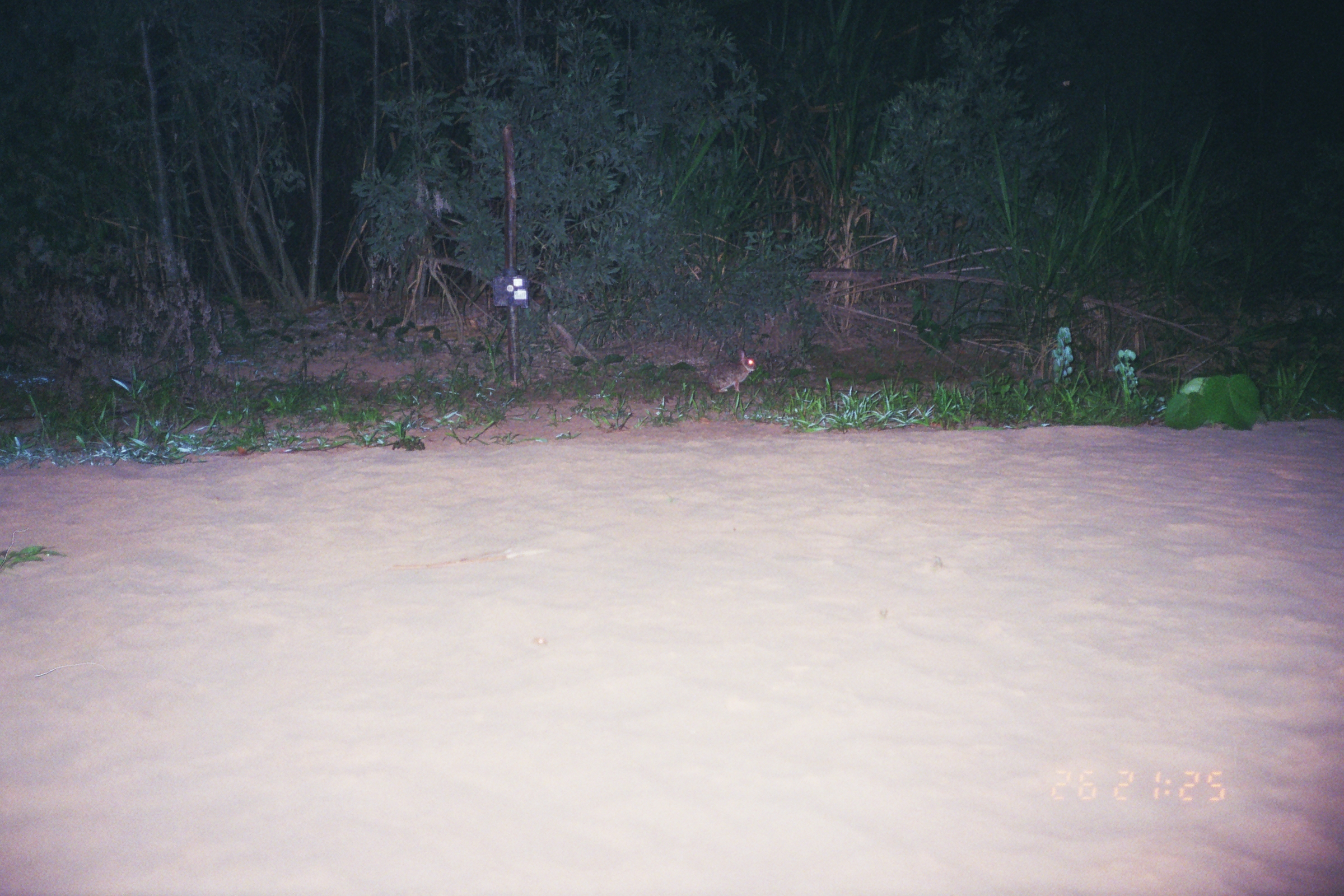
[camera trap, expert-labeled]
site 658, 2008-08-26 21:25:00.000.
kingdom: Animalia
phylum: Chordata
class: Mammalia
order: Lagomorpha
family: Leporidae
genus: Sylvilagus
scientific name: Sylvilagus brasiliensis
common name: tapeti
Sylvilagus brasiliensis (tapeti).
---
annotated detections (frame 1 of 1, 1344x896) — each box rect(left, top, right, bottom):
sylvilagus brasiliensis: rect(708, 349, 758, 393)